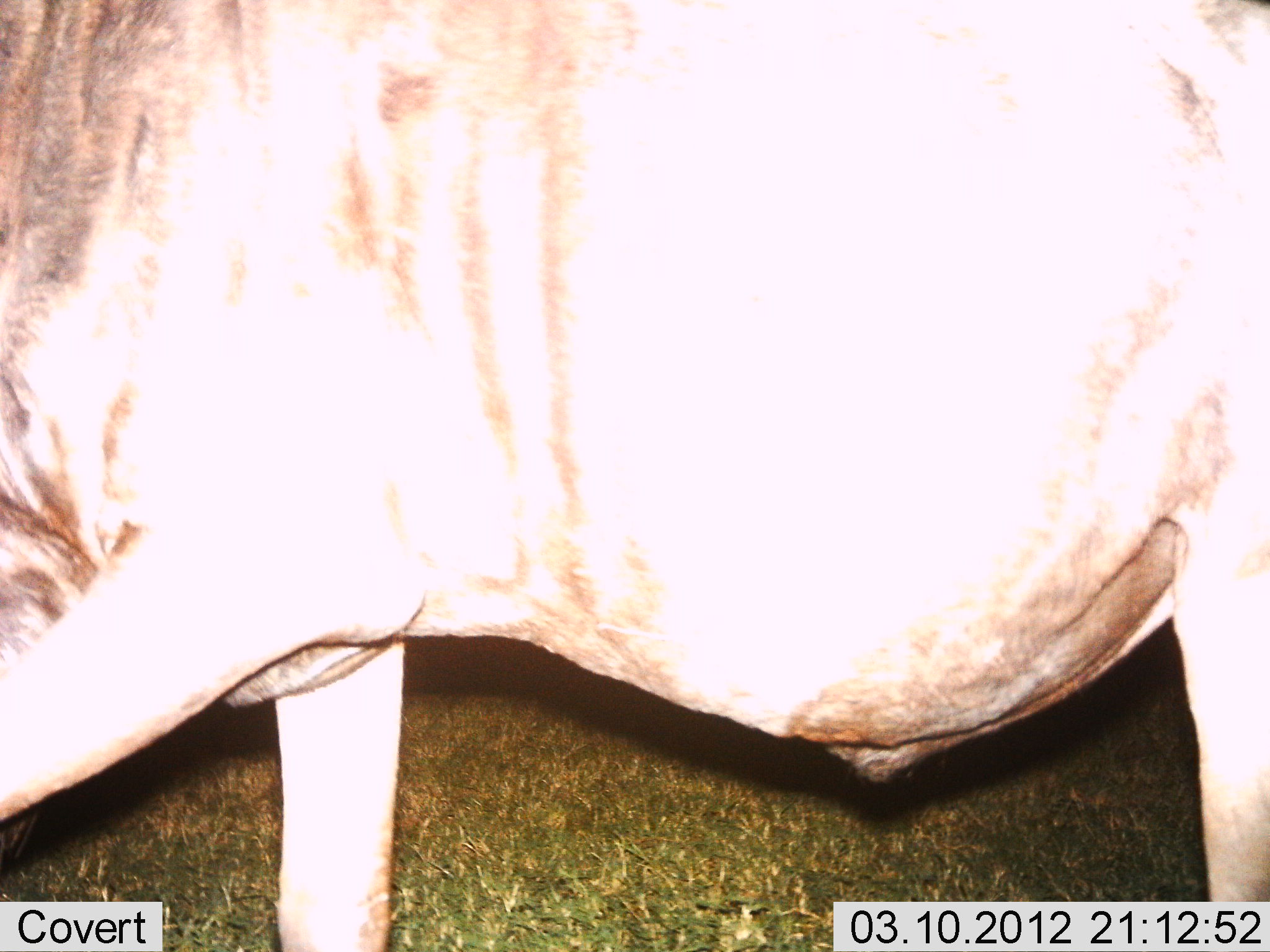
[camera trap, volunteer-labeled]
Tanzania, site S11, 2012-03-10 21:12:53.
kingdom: Animalia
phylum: Chordata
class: Mammalia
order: Artiodactyla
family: Bovidae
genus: Connochaetes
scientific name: Connochaetes taurinus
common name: blue wildebeest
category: wildebeest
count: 1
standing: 61%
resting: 0%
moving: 22%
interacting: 0%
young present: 0%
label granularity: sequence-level